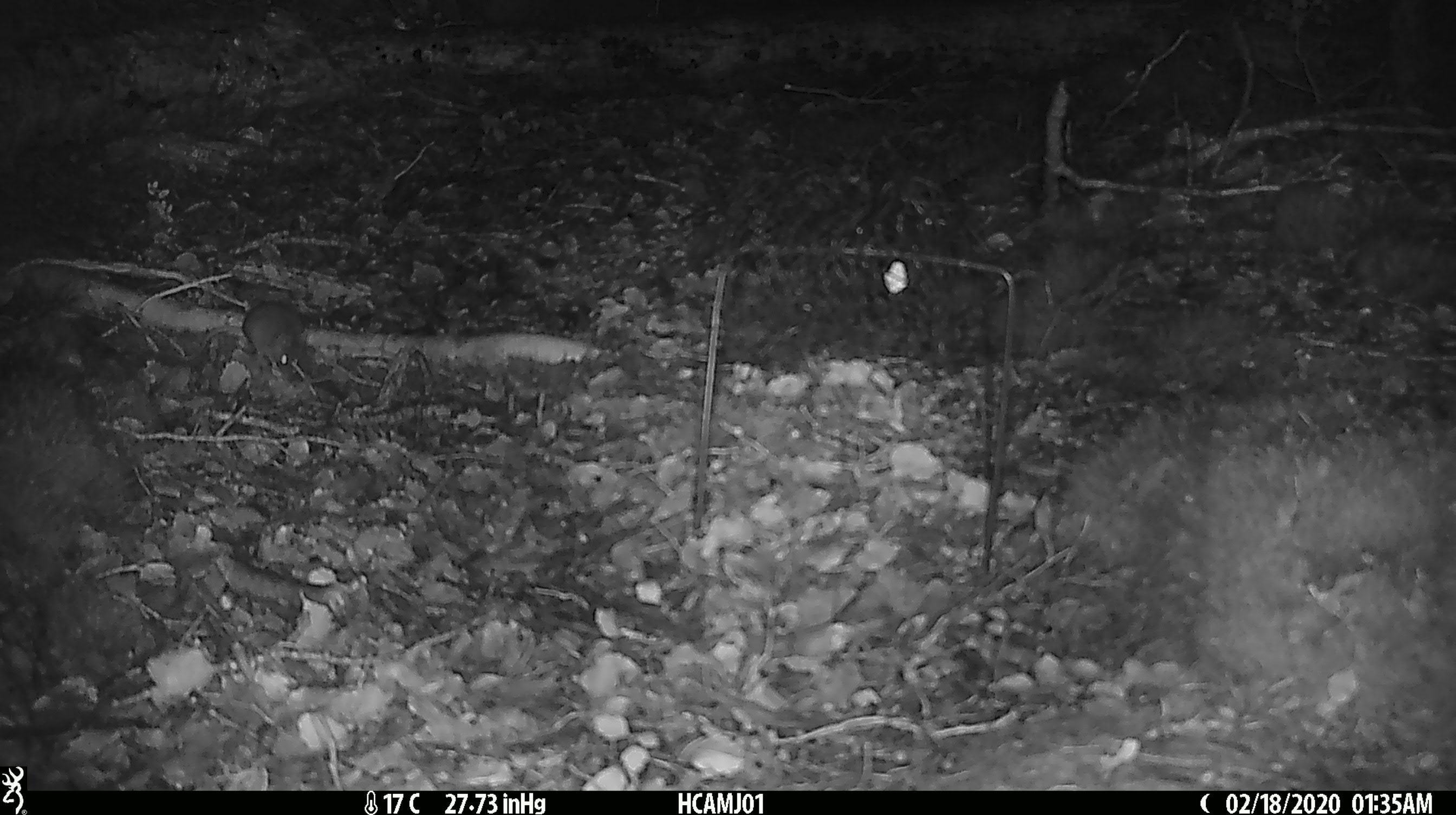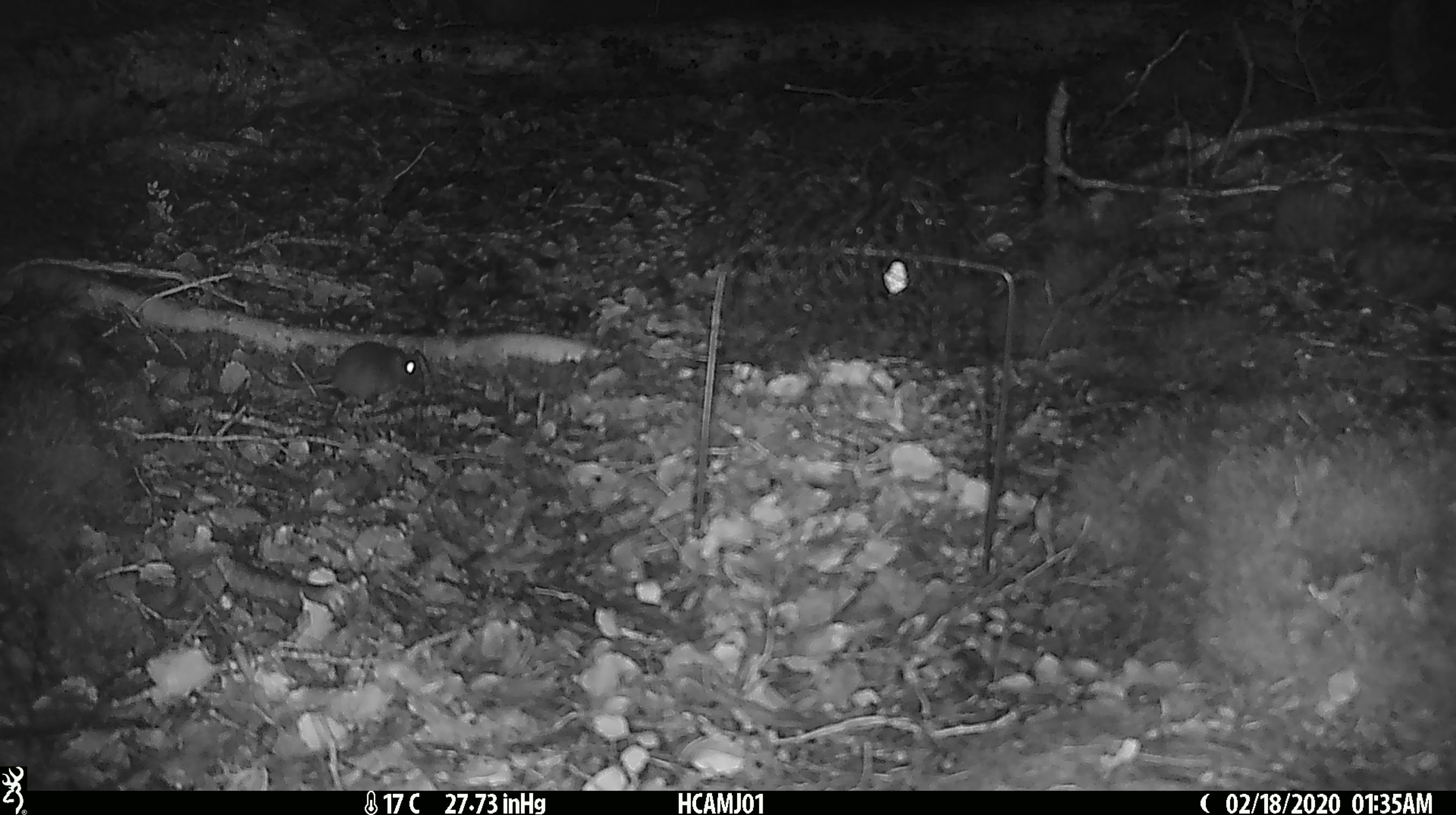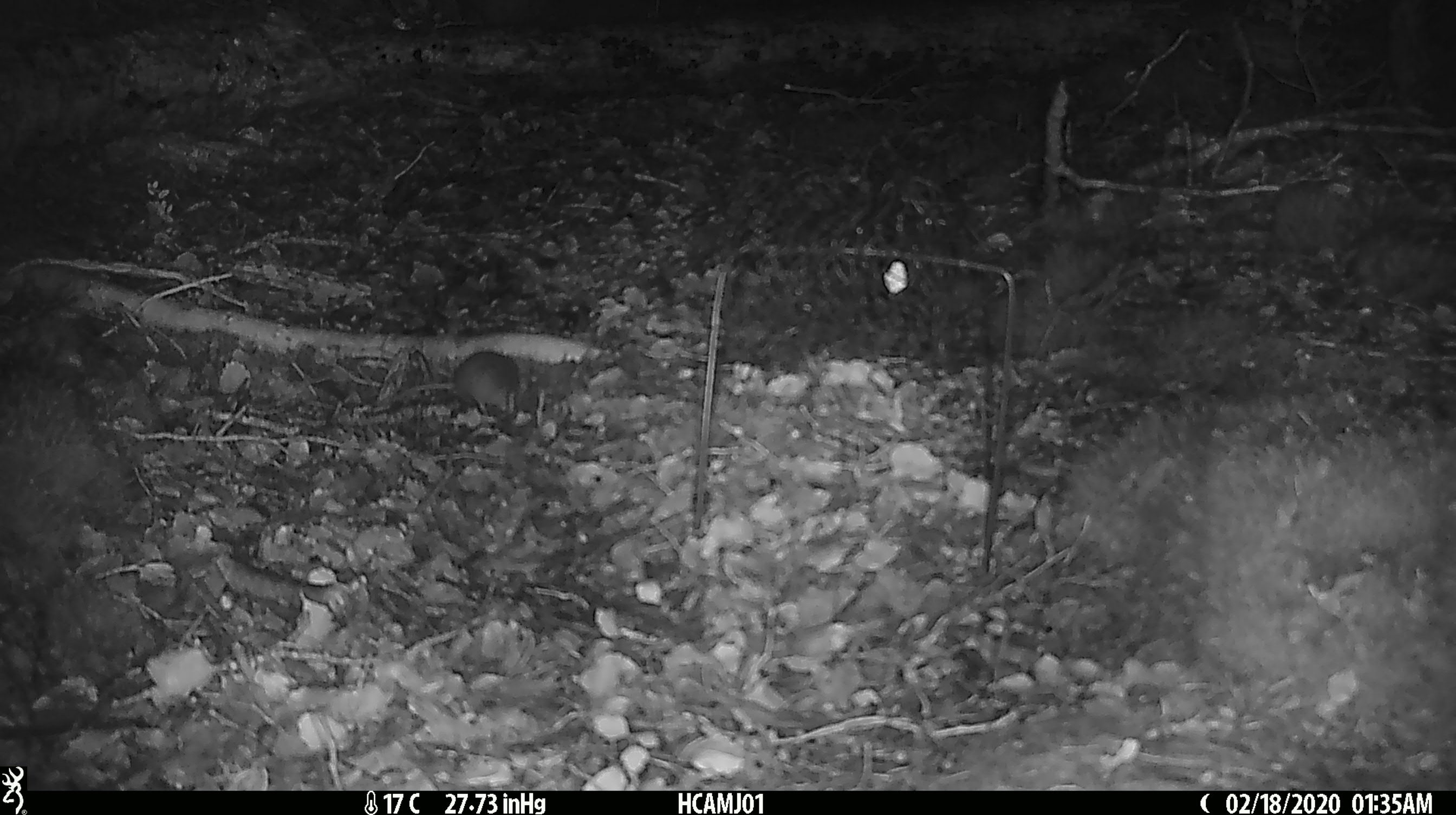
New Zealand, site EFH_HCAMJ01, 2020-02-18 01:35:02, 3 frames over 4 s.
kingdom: Animalia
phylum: Chordata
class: Mammalia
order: Rodentia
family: Muridae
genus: Mus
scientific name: Mus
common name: mouse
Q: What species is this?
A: Mouse (Mus).